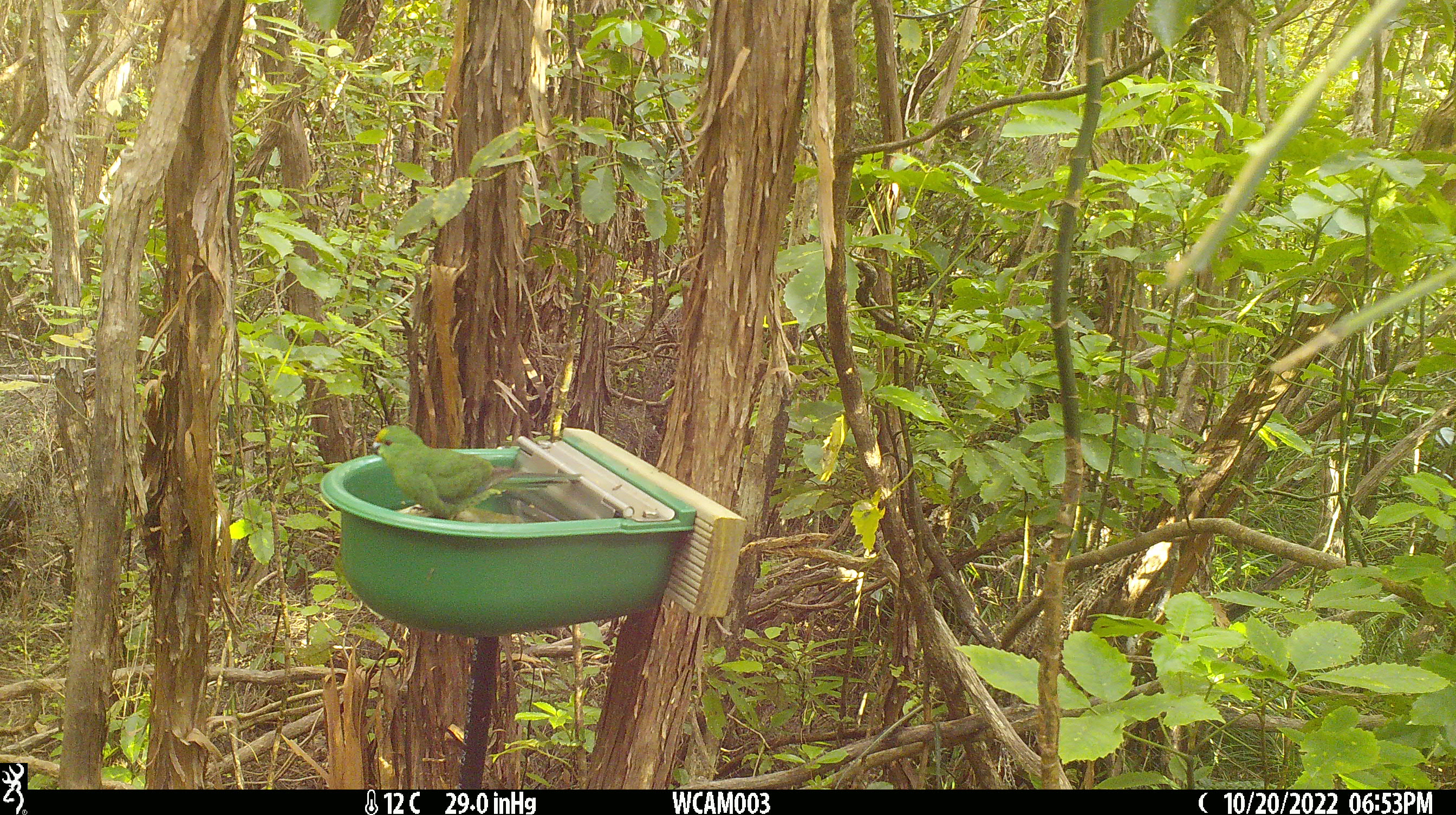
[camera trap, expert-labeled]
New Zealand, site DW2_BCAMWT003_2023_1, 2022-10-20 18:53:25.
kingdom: Animalia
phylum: Chordata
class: Aves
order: Psittaciformes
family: Psittaculidae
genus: Cyanoramphus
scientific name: Cyanoramphus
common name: parakeet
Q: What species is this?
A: Parakeet (Cyanoramphus).